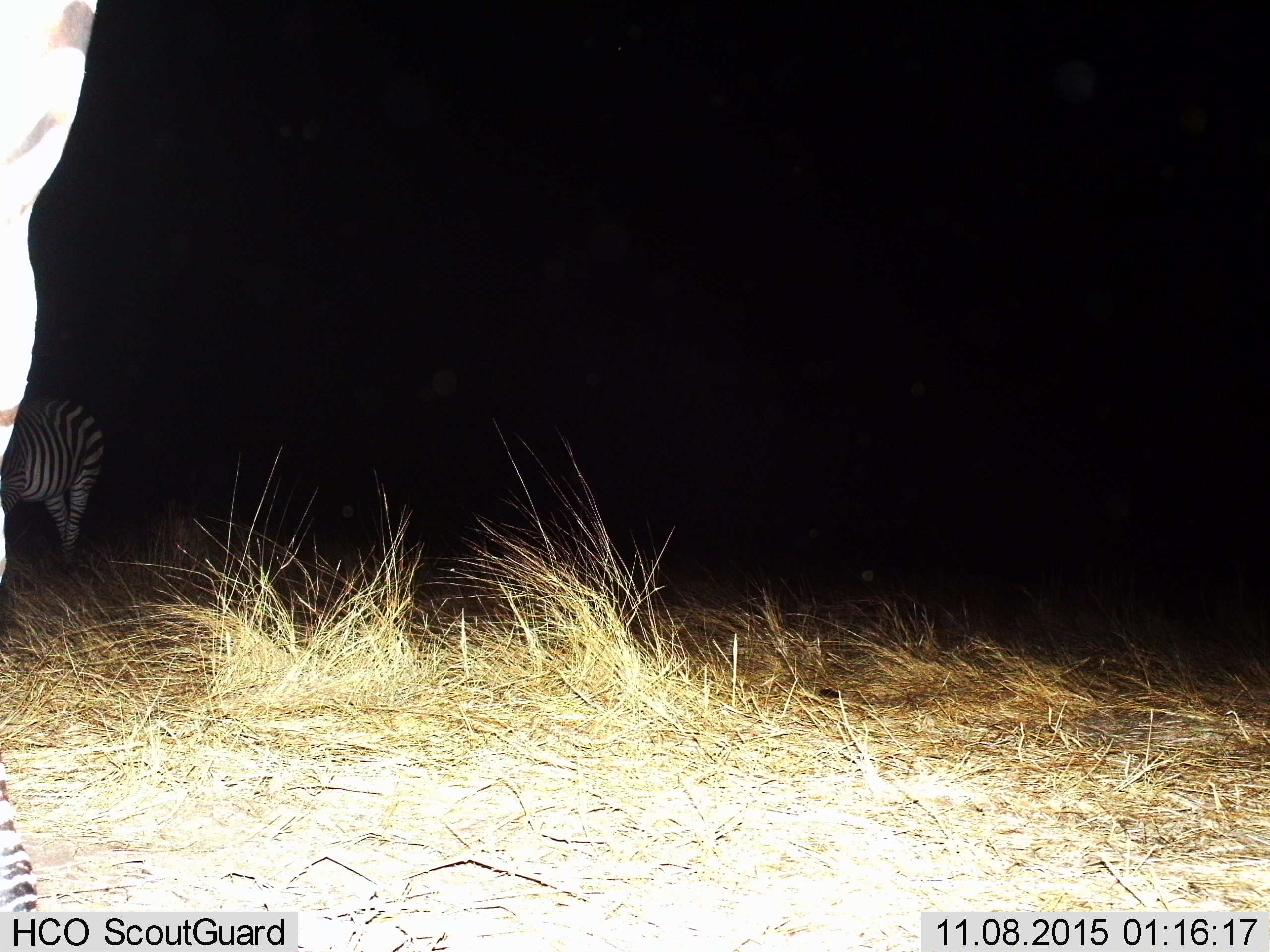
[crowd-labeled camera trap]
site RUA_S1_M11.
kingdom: Animalia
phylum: Chordata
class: Mammalia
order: Perissodactyla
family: Equidae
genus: Equus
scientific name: Equus quagga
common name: plains zebra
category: zebraplains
Zebraplains (plains zebra) (Equus quagga), count 2. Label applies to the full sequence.